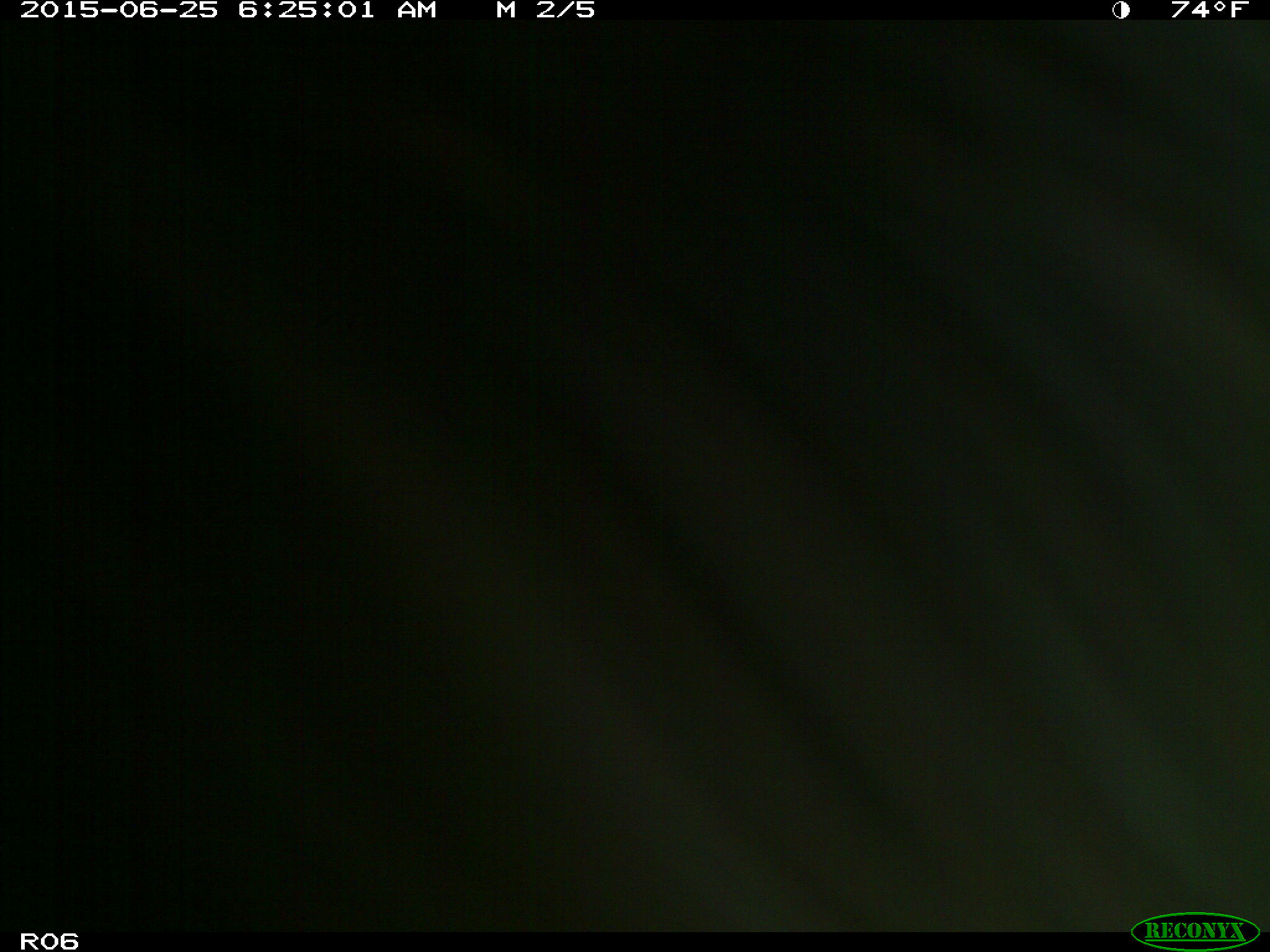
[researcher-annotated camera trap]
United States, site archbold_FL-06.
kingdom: Animalia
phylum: Chordata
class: Mammalia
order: Artiodactyla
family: Bovidae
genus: Bos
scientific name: Bos taurus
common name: domestic cow